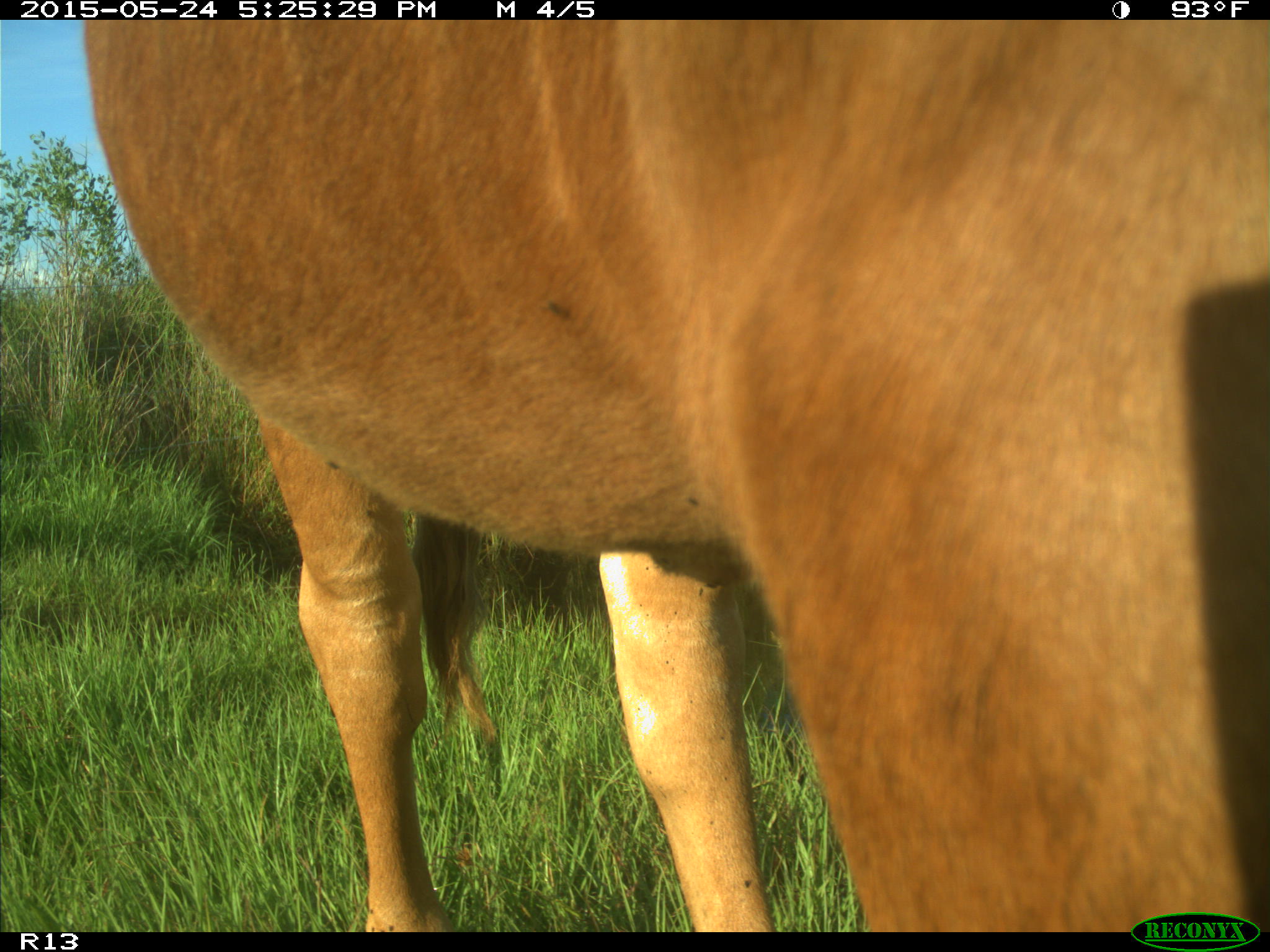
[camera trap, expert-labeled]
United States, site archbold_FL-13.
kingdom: Animalia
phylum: Chordata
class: Mammalia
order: Artiodactyla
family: Bovidae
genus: Bos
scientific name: Bos taurus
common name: domestic cow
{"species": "Bos taurus (domestic cow)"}